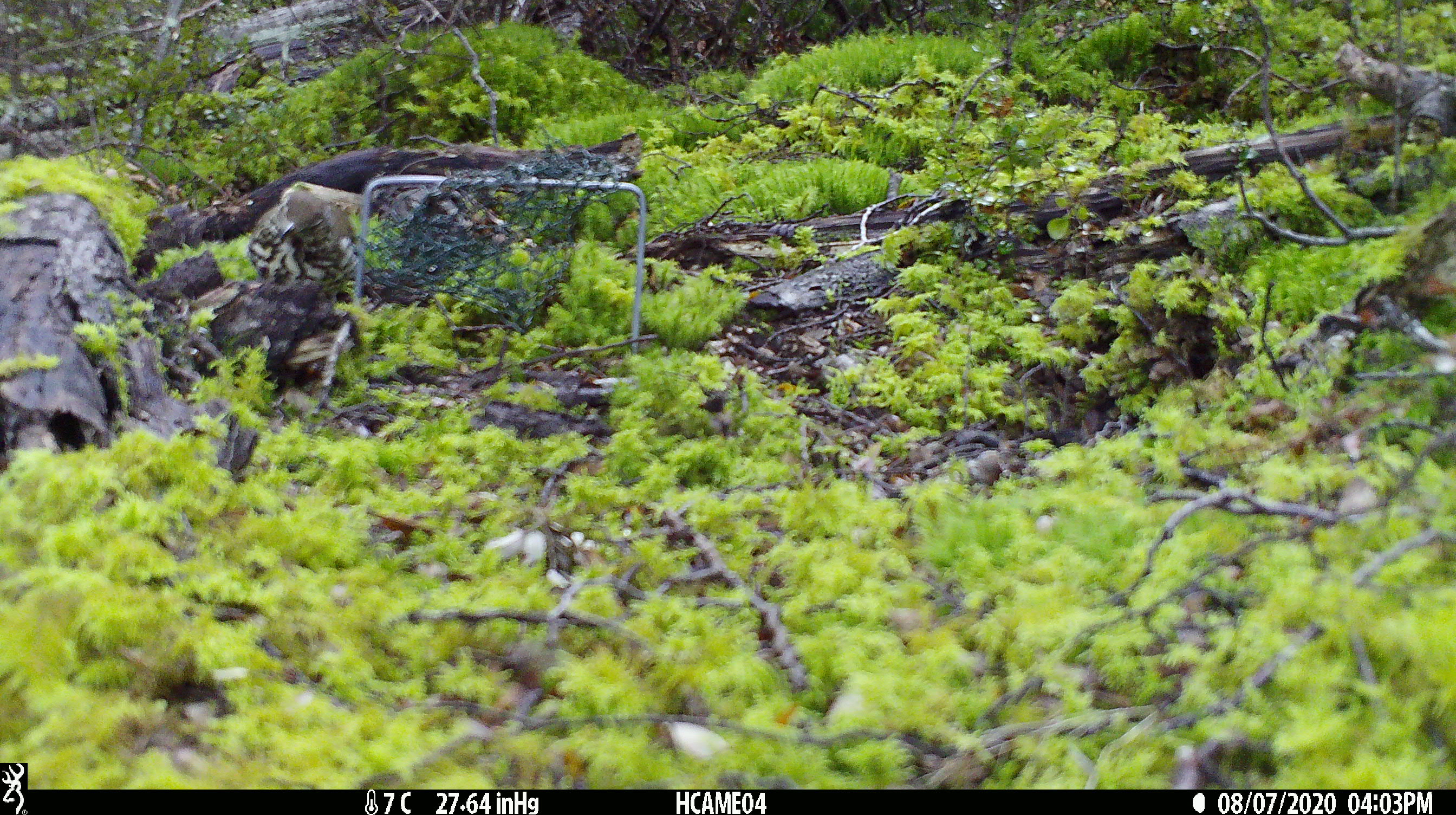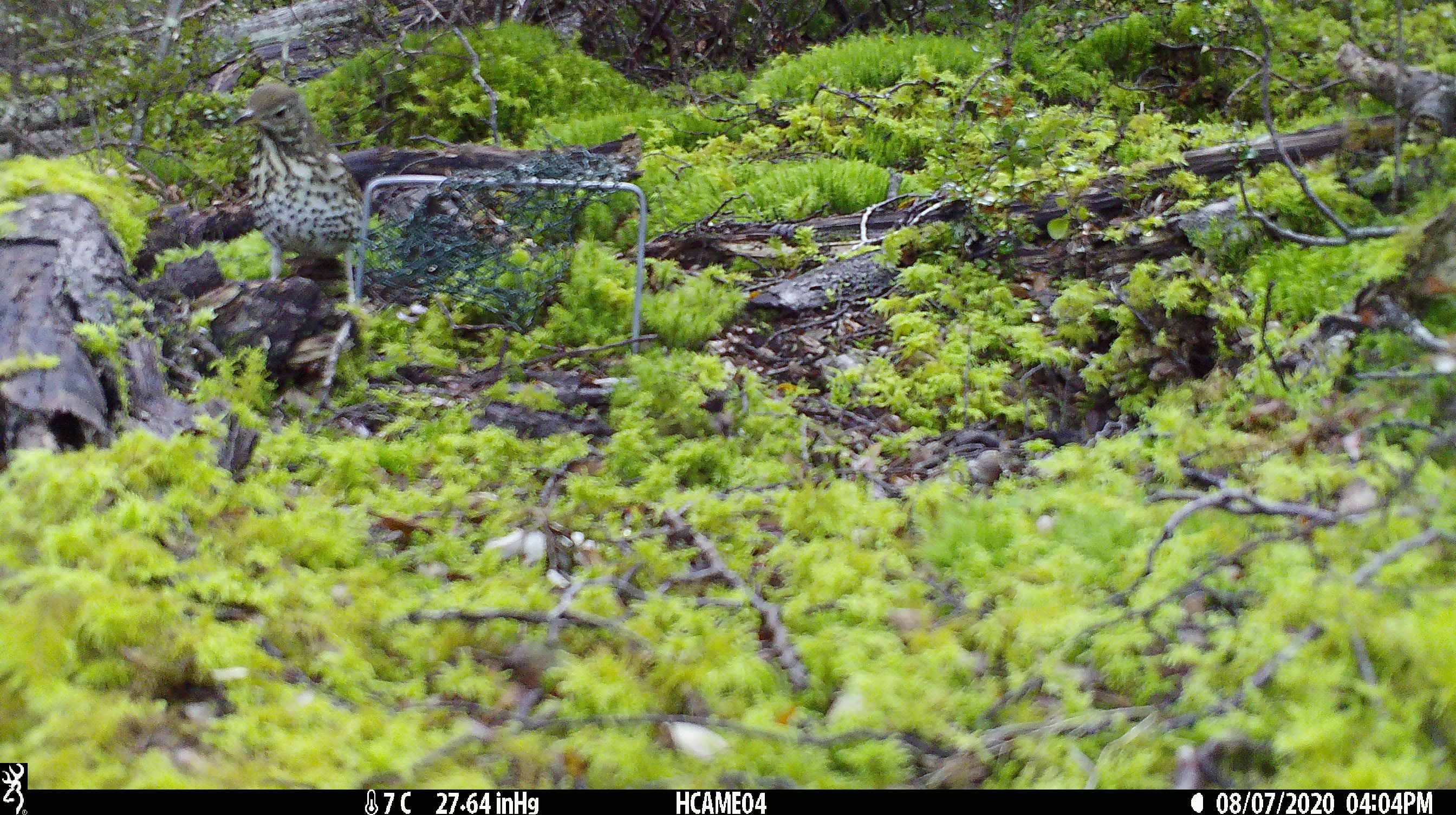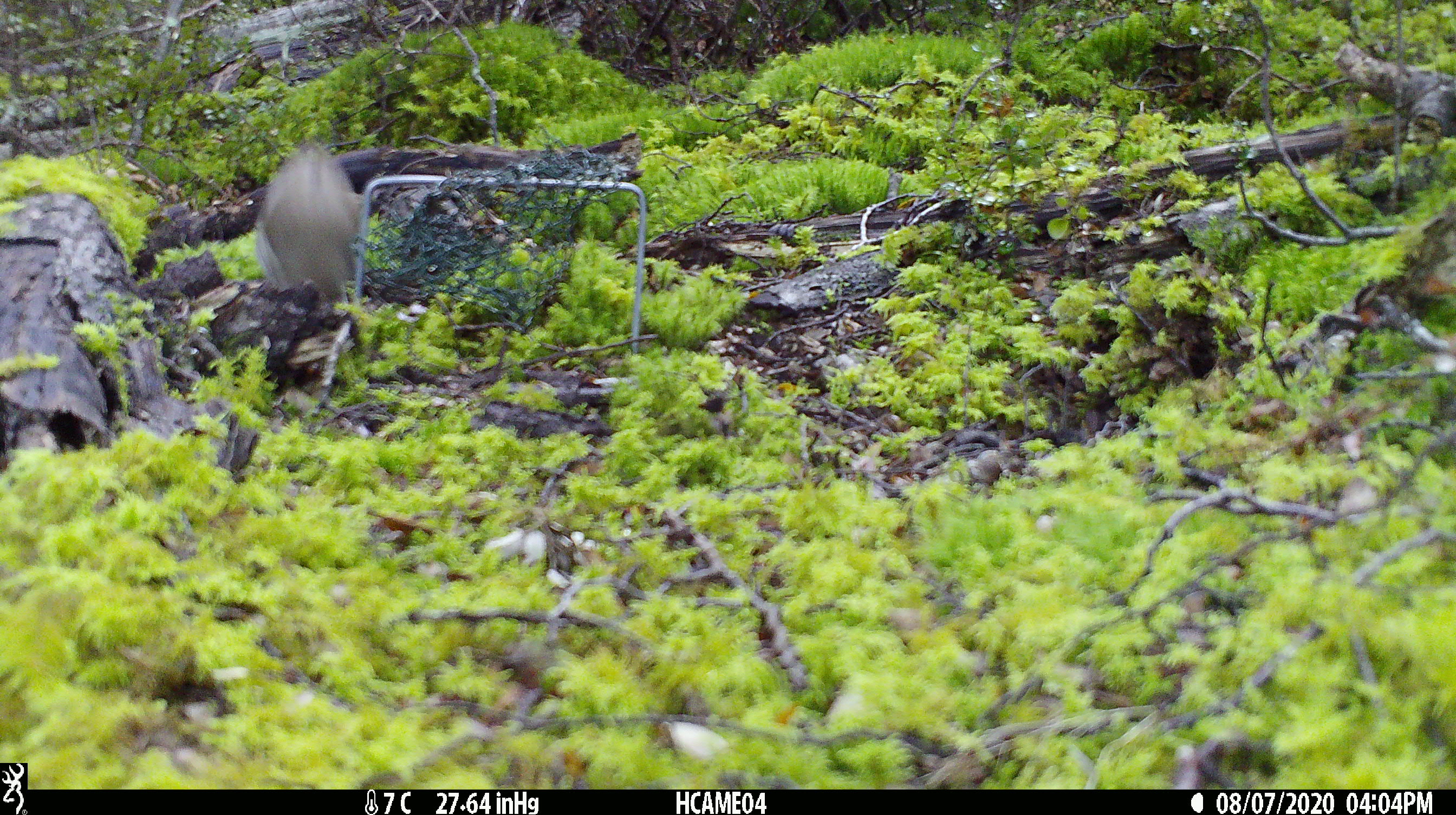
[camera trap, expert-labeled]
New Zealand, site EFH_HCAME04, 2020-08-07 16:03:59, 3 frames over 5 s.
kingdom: Animalia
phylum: Chordata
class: Aves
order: Passeriformes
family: Turdidae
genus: Turdus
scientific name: Turdus philomelos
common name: song thrush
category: thrush